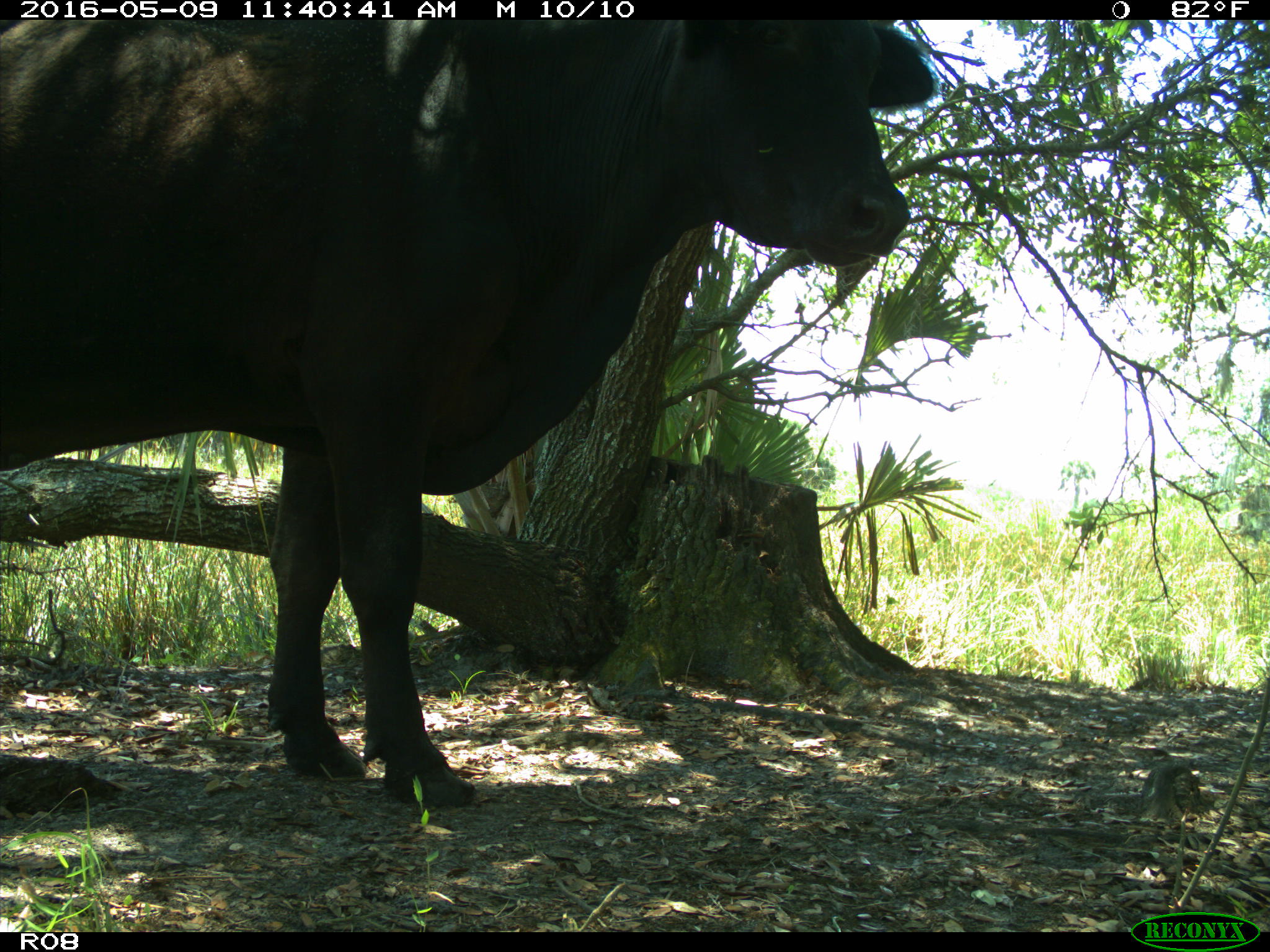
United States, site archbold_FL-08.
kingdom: Animalia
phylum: Chordata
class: Mammalia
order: Artiodactyla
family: Bovidae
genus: Bos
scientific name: Bos taurus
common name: domestic cow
Bos taurus (domestic cow).